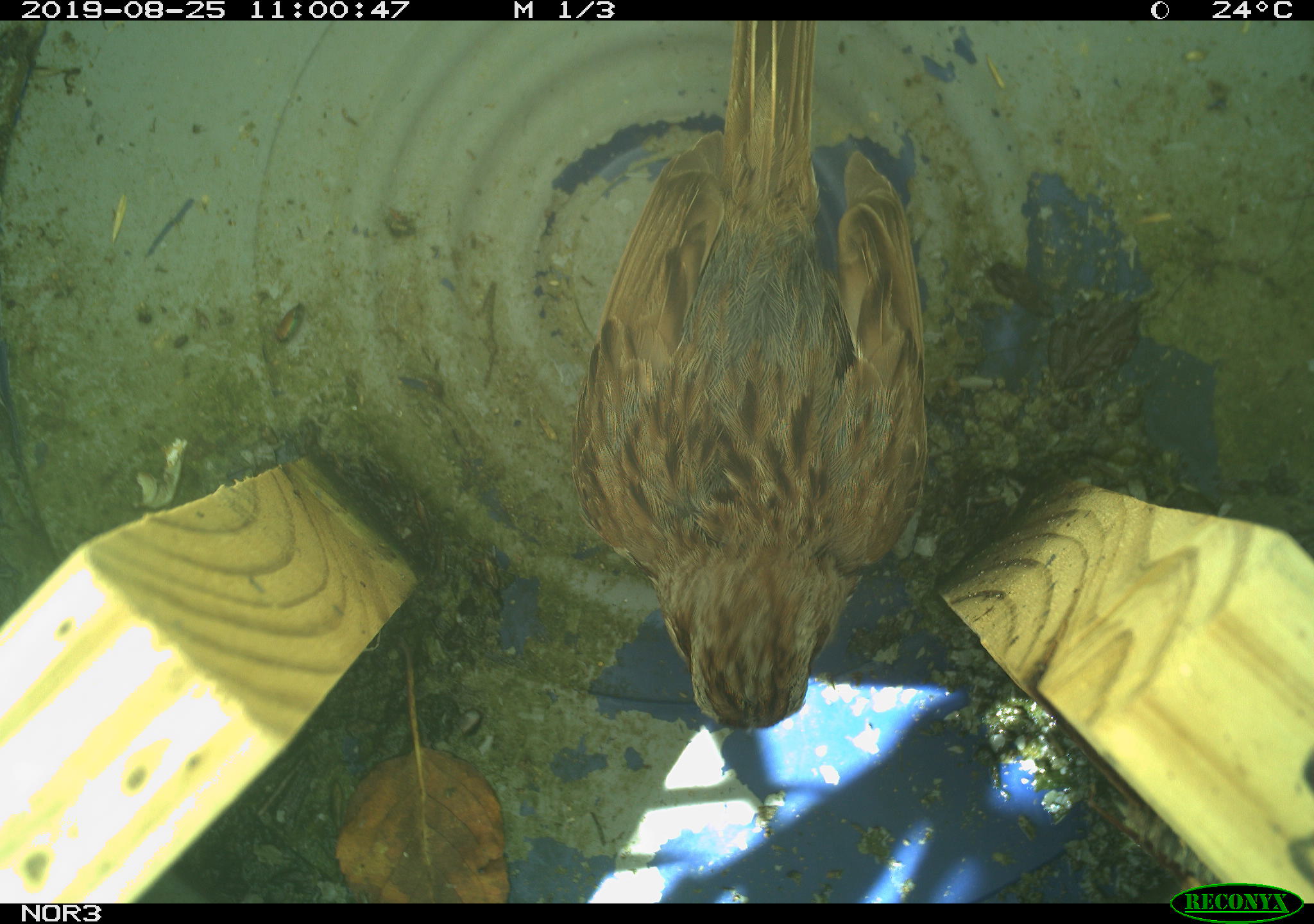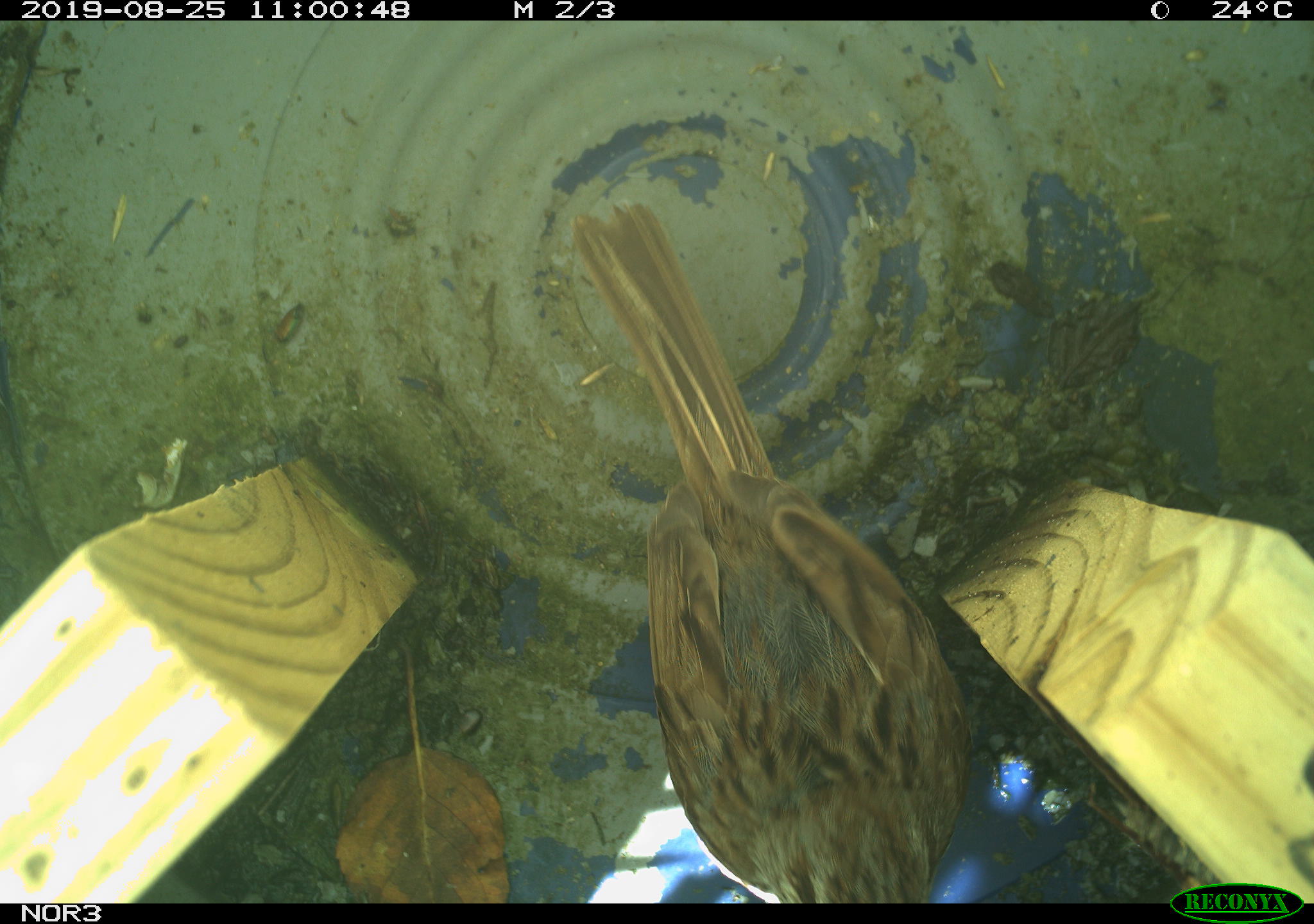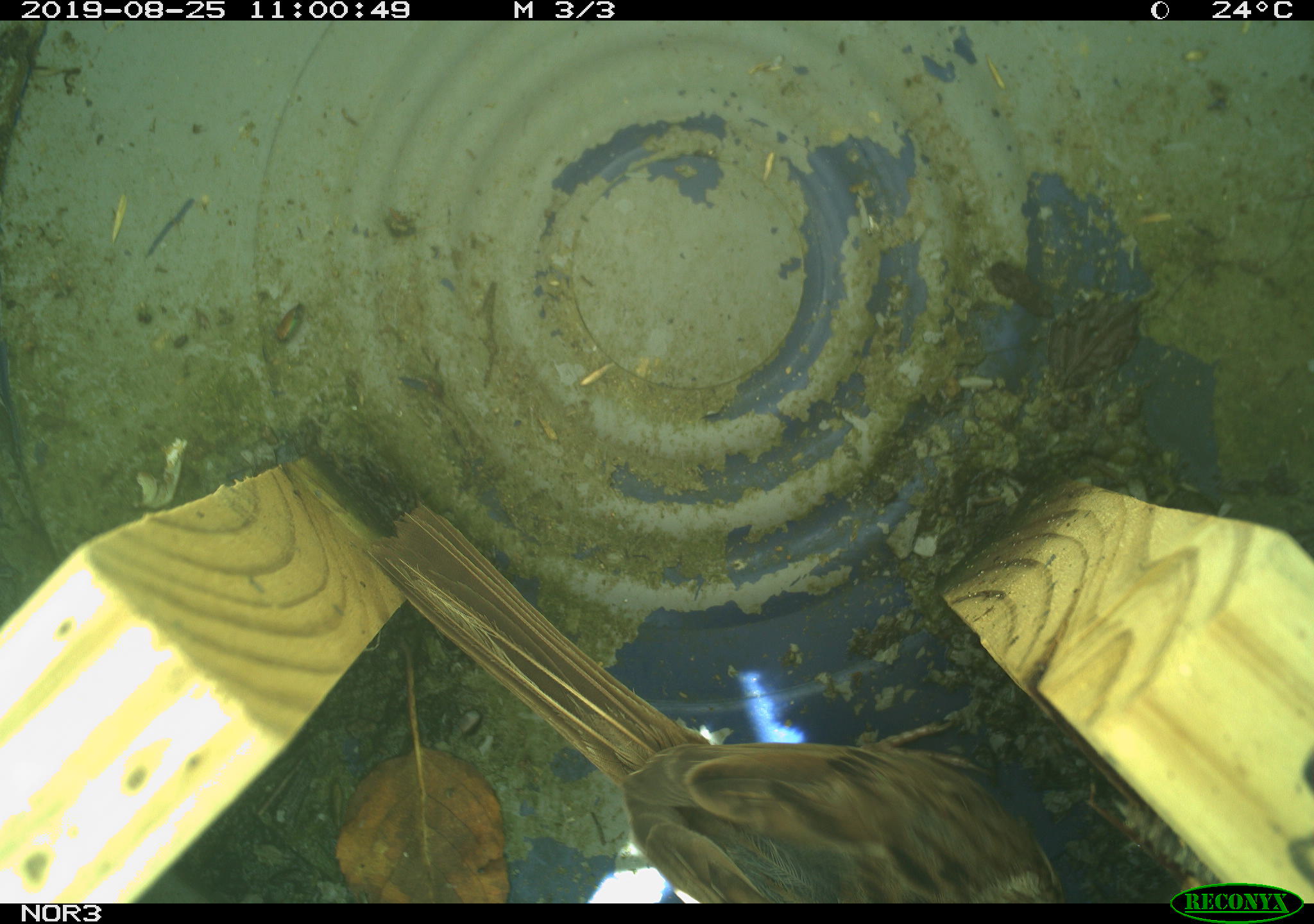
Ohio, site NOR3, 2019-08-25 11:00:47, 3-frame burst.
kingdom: Animalia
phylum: Chordata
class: Aves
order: Passeriformes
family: Passerellidae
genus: Melospiza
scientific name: Melospiza melodia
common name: song sparrow